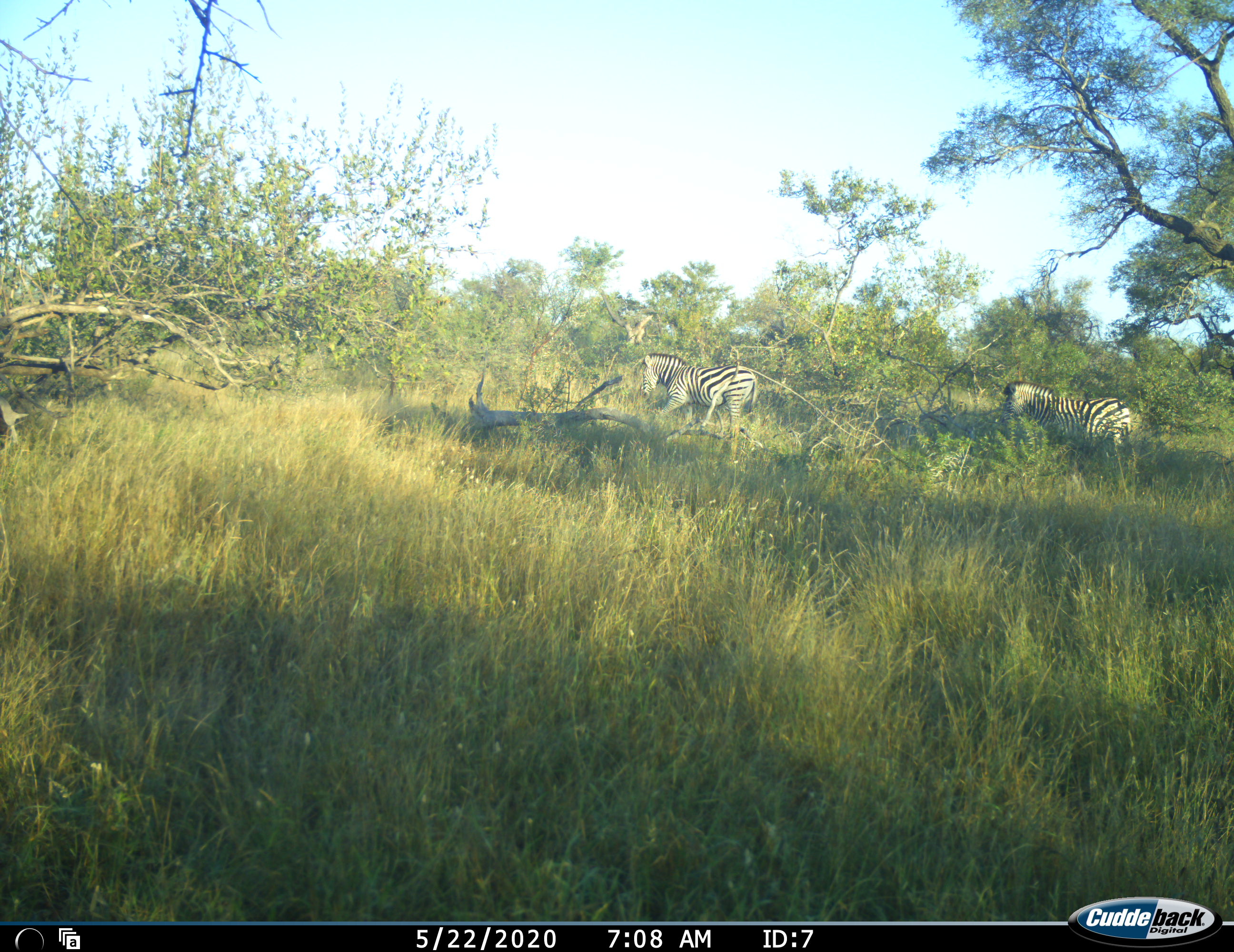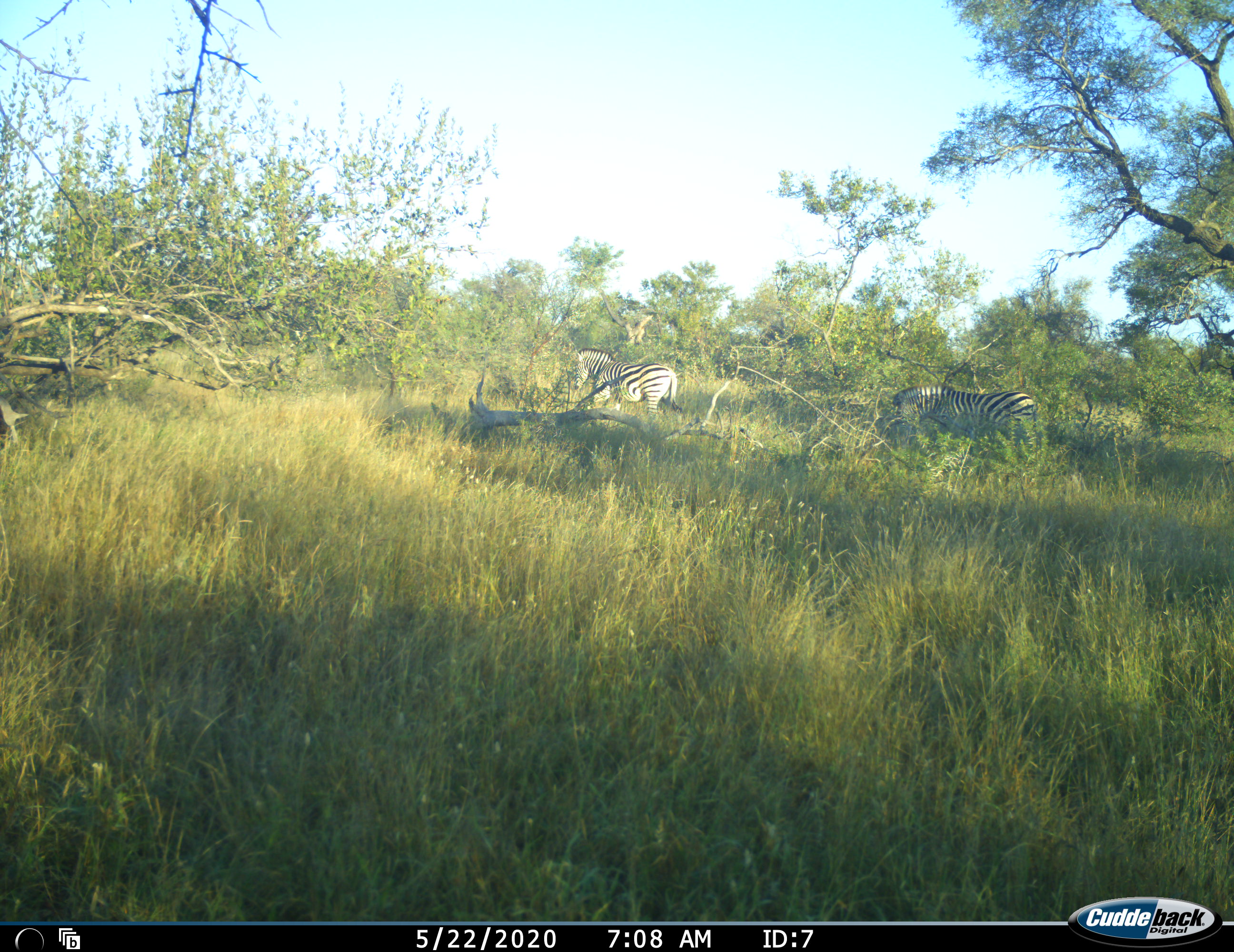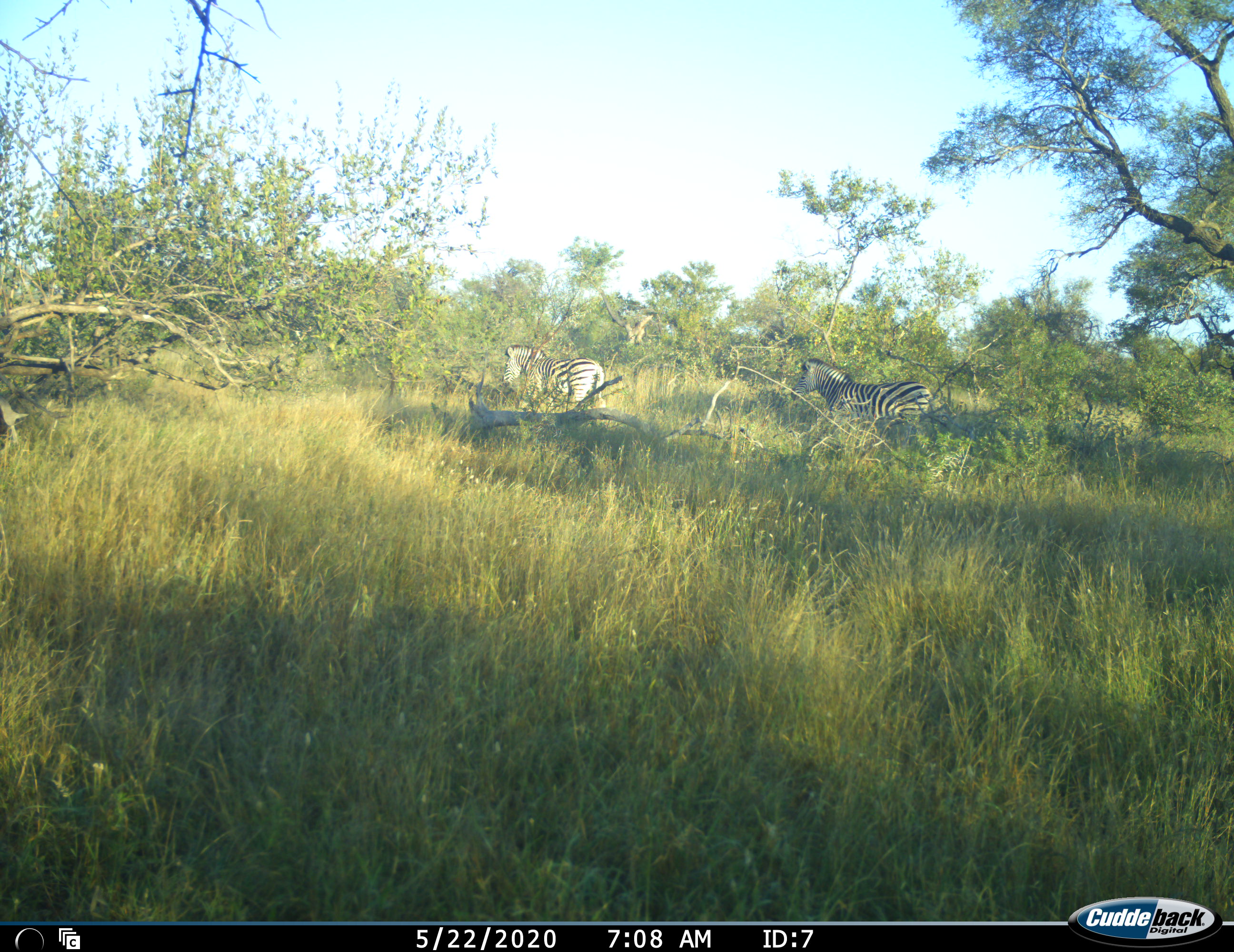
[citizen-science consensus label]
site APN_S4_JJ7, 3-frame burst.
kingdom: Animalia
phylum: Chordata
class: Mammalia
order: Perissodactyla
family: Equidae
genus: Equus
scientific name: Equus quagga burchellii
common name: burchell's zebra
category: zebraburchells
Zebraburchells (burchell's zebra) (Equus quagga burchellii), count 2. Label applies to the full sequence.